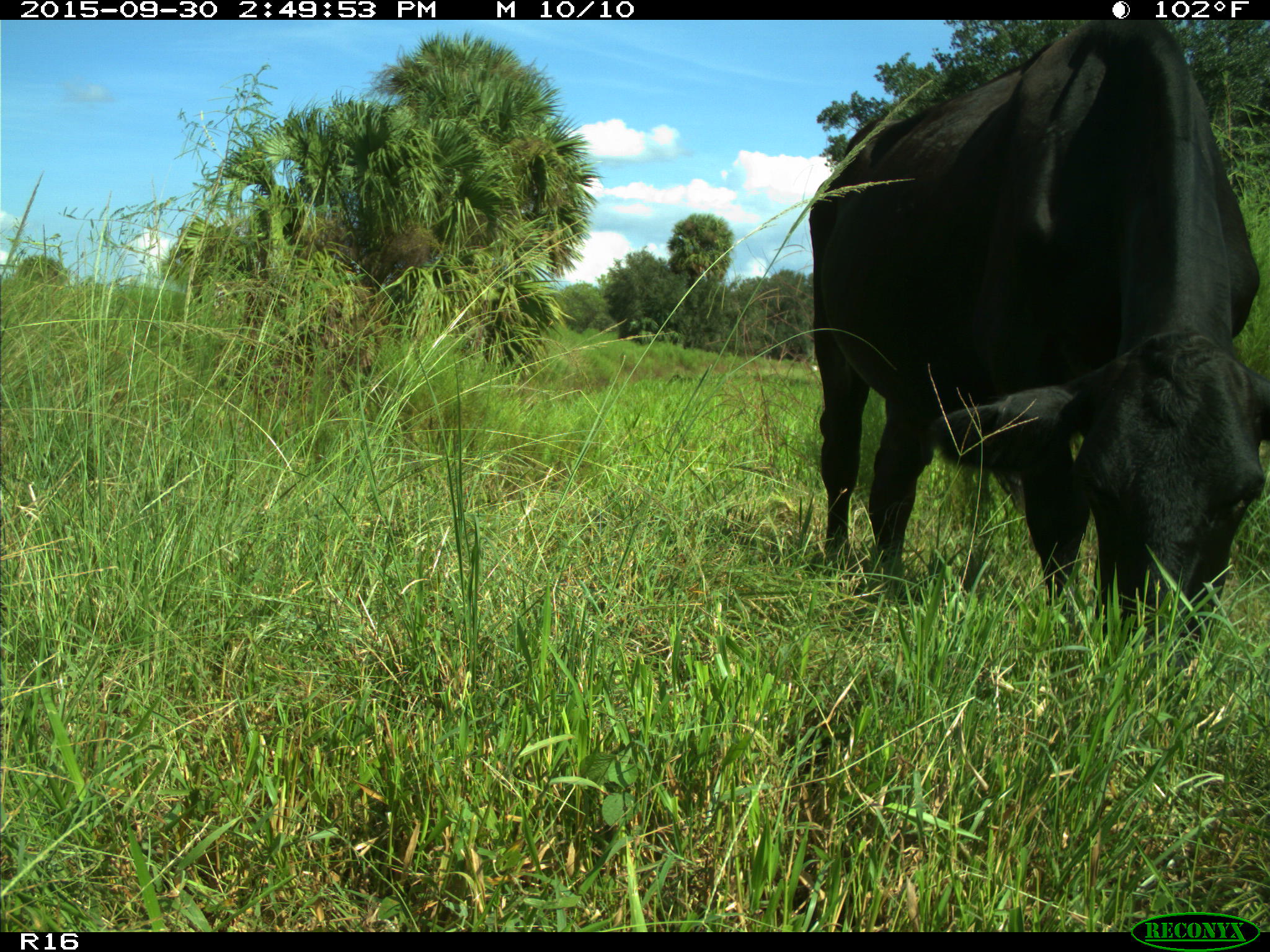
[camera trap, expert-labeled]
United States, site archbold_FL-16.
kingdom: Animalia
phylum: Chordata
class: Mammalia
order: Artiodactyla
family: Bovidae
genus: Bos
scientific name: Bos taurus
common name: domestic cow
Bos taurus (domestic cow).